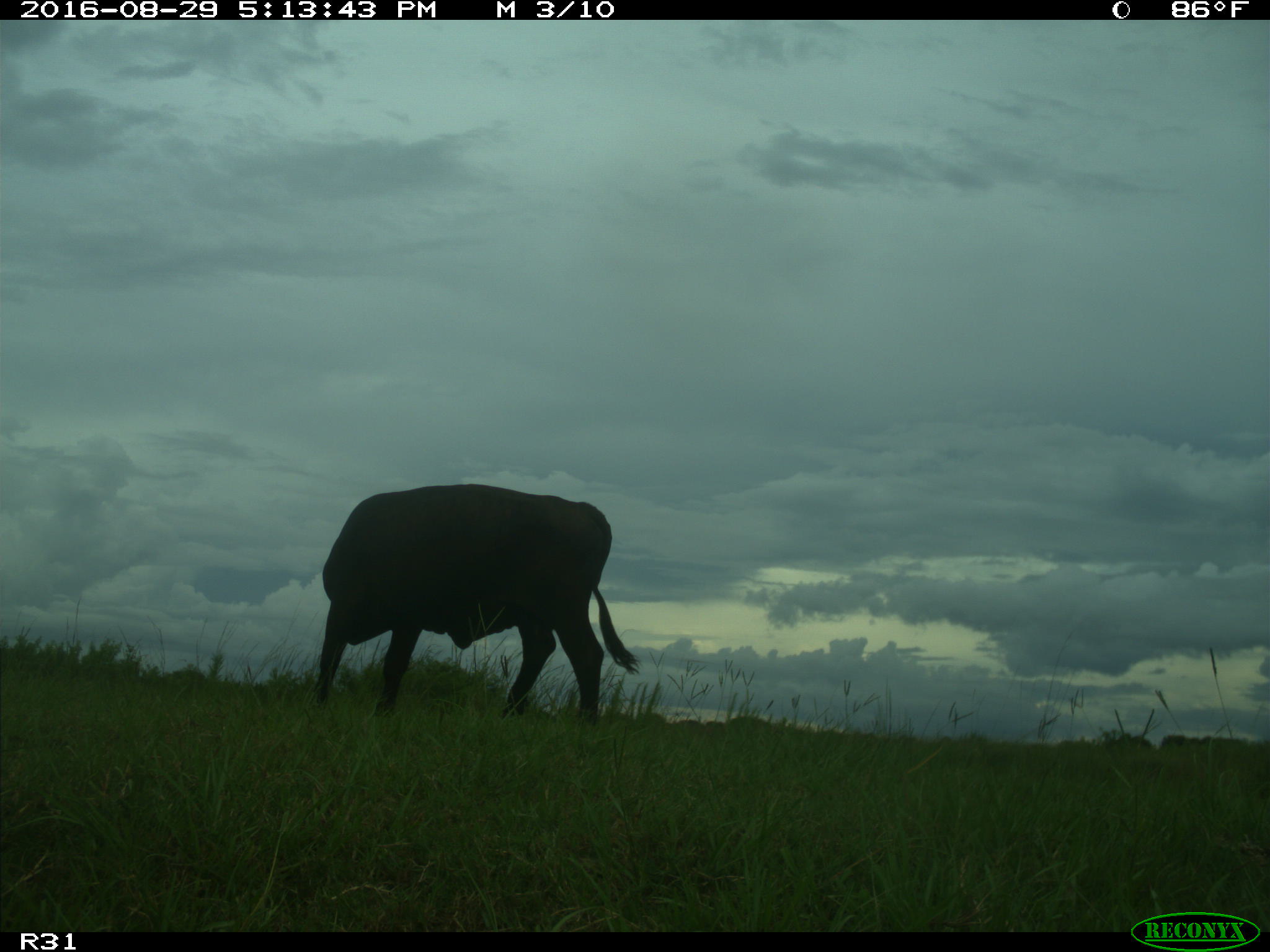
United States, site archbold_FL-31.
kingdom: Animalia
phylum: Chordata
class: Mammalia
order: Artiodactyla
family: Bovidae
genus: Bos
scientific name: Bos taurus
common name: domestic cow